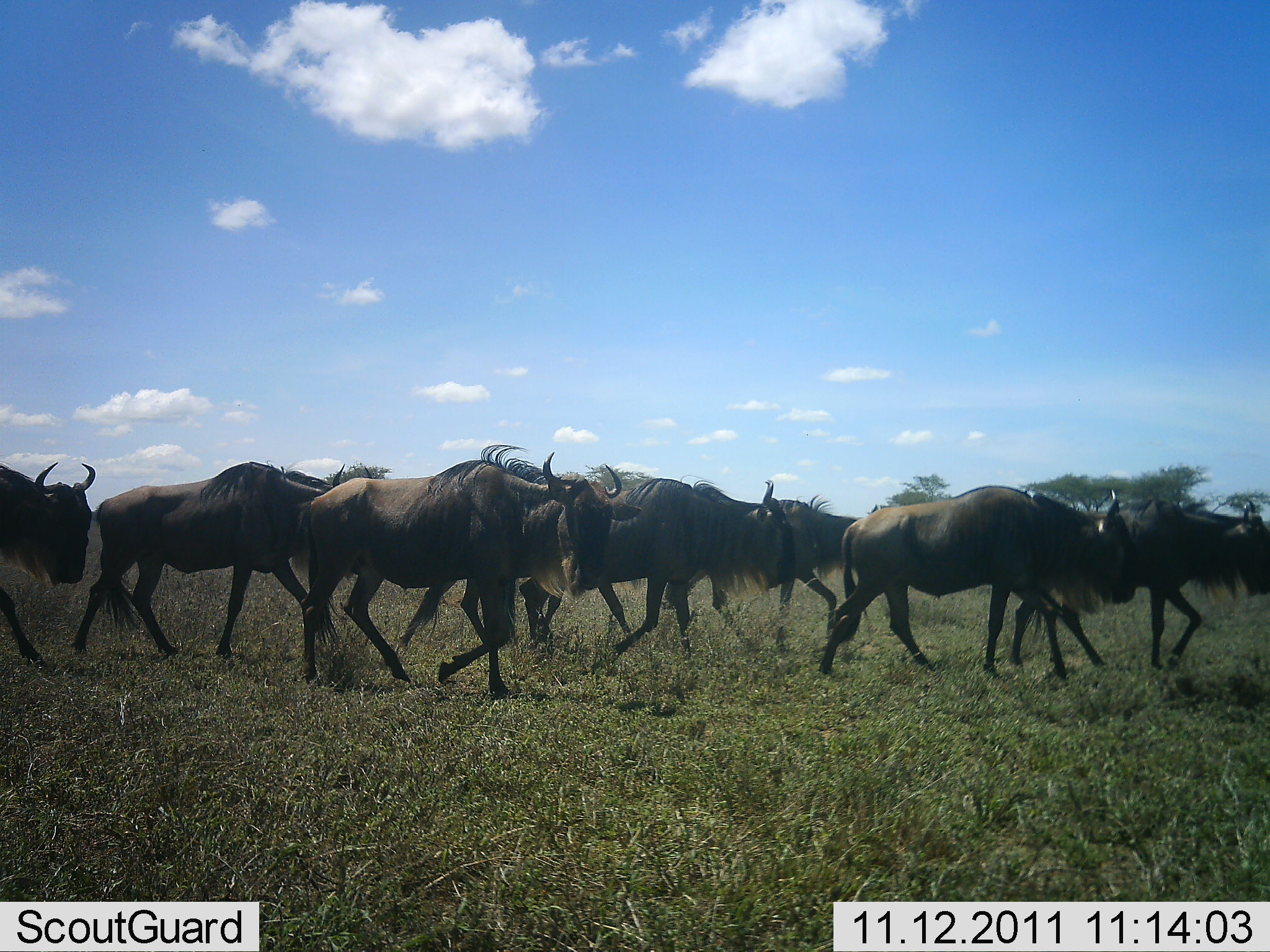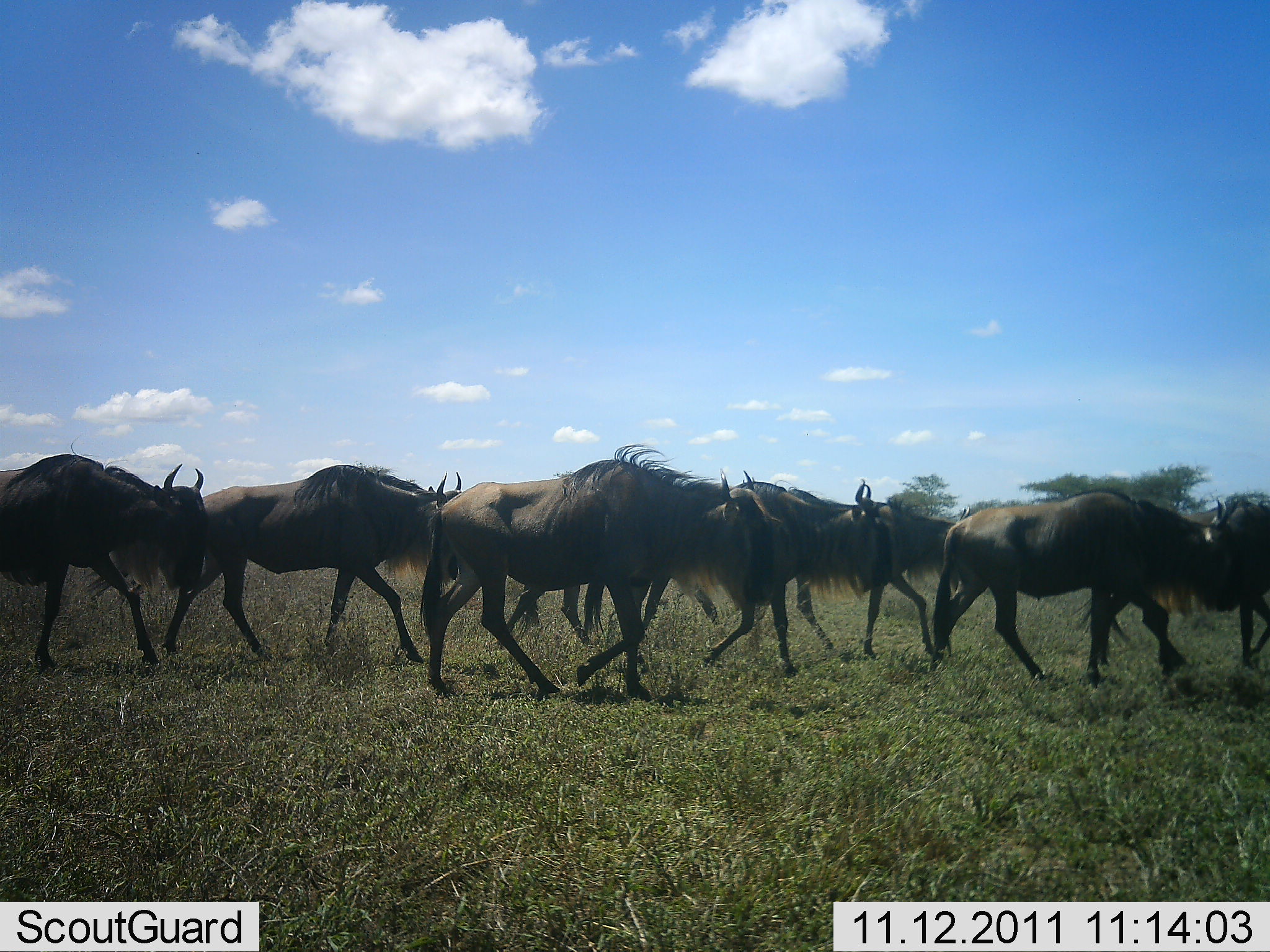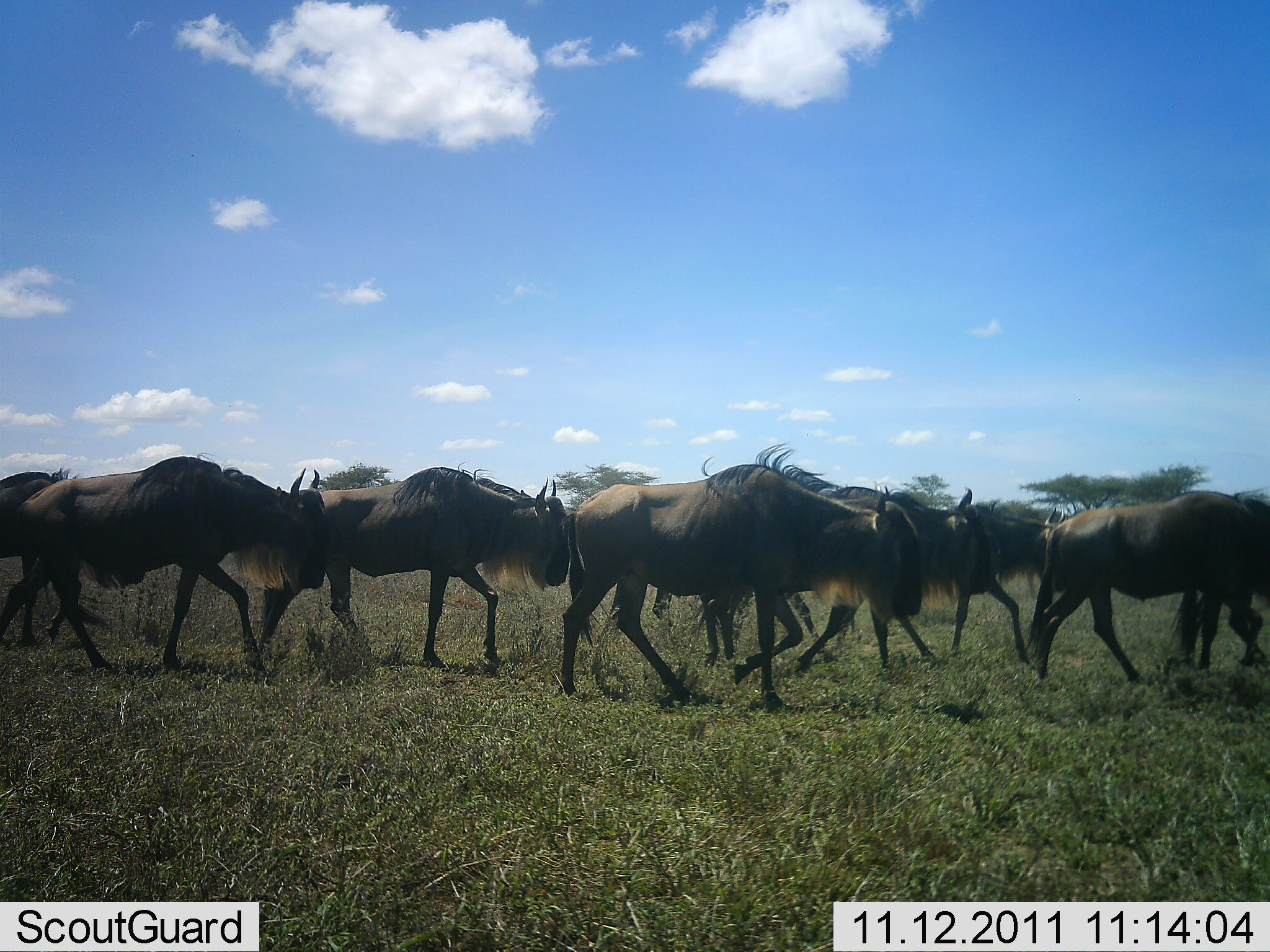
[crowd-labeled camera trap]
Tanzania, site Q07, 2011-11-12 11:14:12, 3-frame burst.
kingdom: Animalia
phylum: Chordata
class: Mammalia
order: Artiodactyla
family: Bovidae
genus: Connochaetes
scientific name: Connochaetes taurinus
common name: blue wildebeest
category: wildebeest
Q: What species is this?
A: Wildebeest (blue wildebeest) (Connochaetes taurinus).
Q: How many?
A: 10.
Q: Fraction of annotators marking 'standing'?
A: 0%.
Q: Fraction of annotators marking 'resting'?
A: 0%.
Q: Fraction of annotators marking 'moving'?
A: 100%.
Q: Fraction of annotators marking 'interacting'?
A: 0%.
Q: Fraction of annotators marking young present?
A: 0%.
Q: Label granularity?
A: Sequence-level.